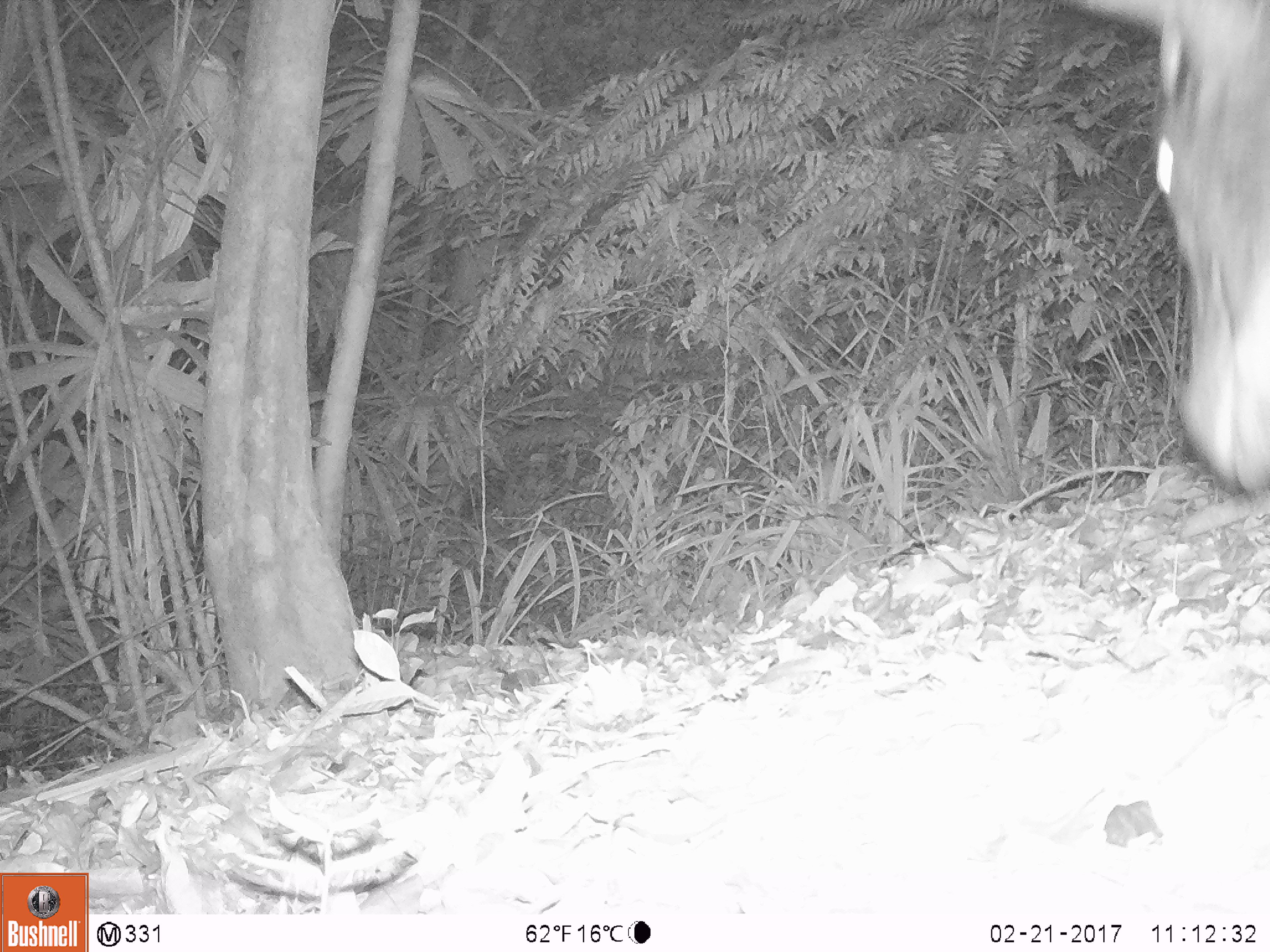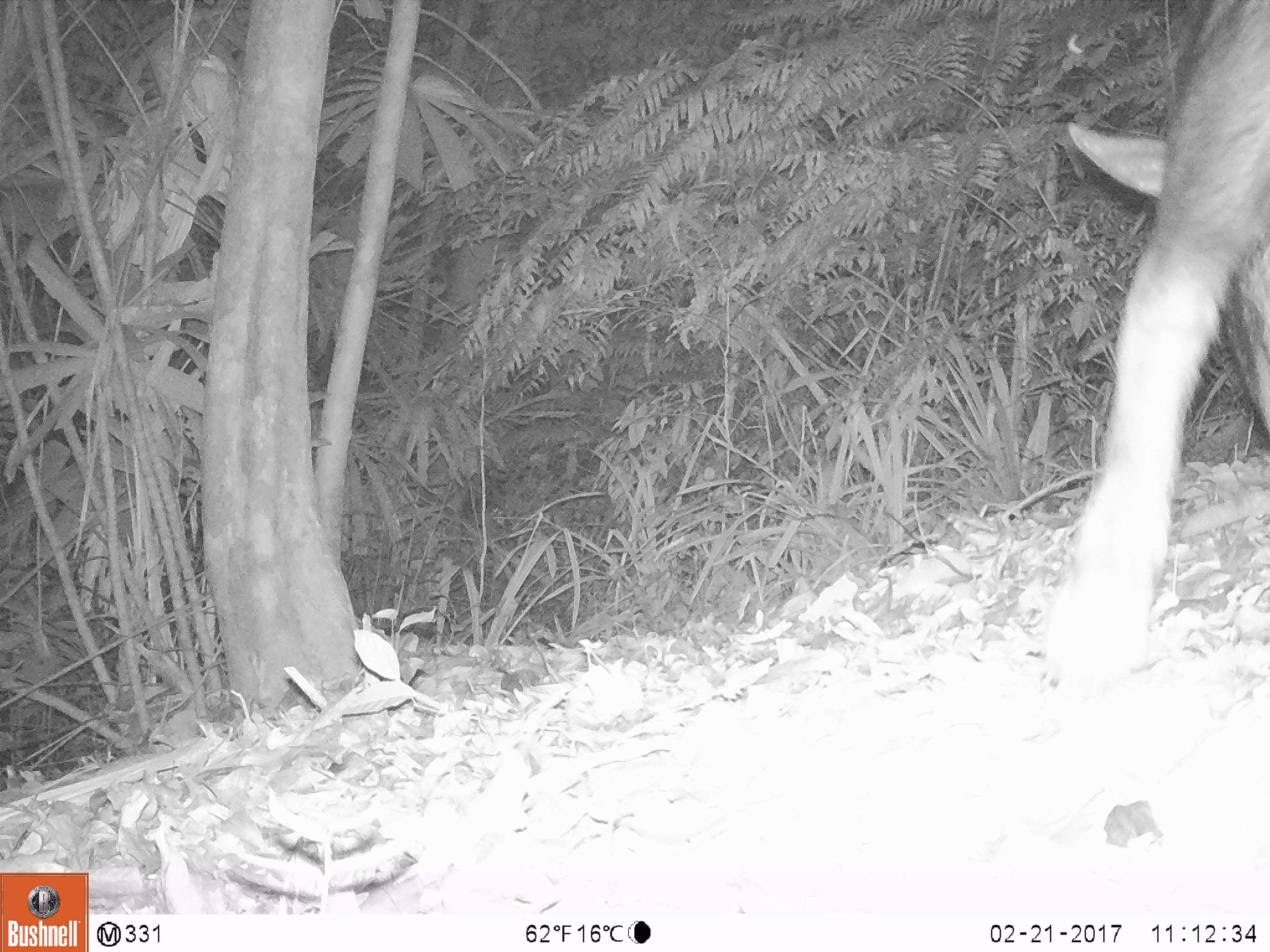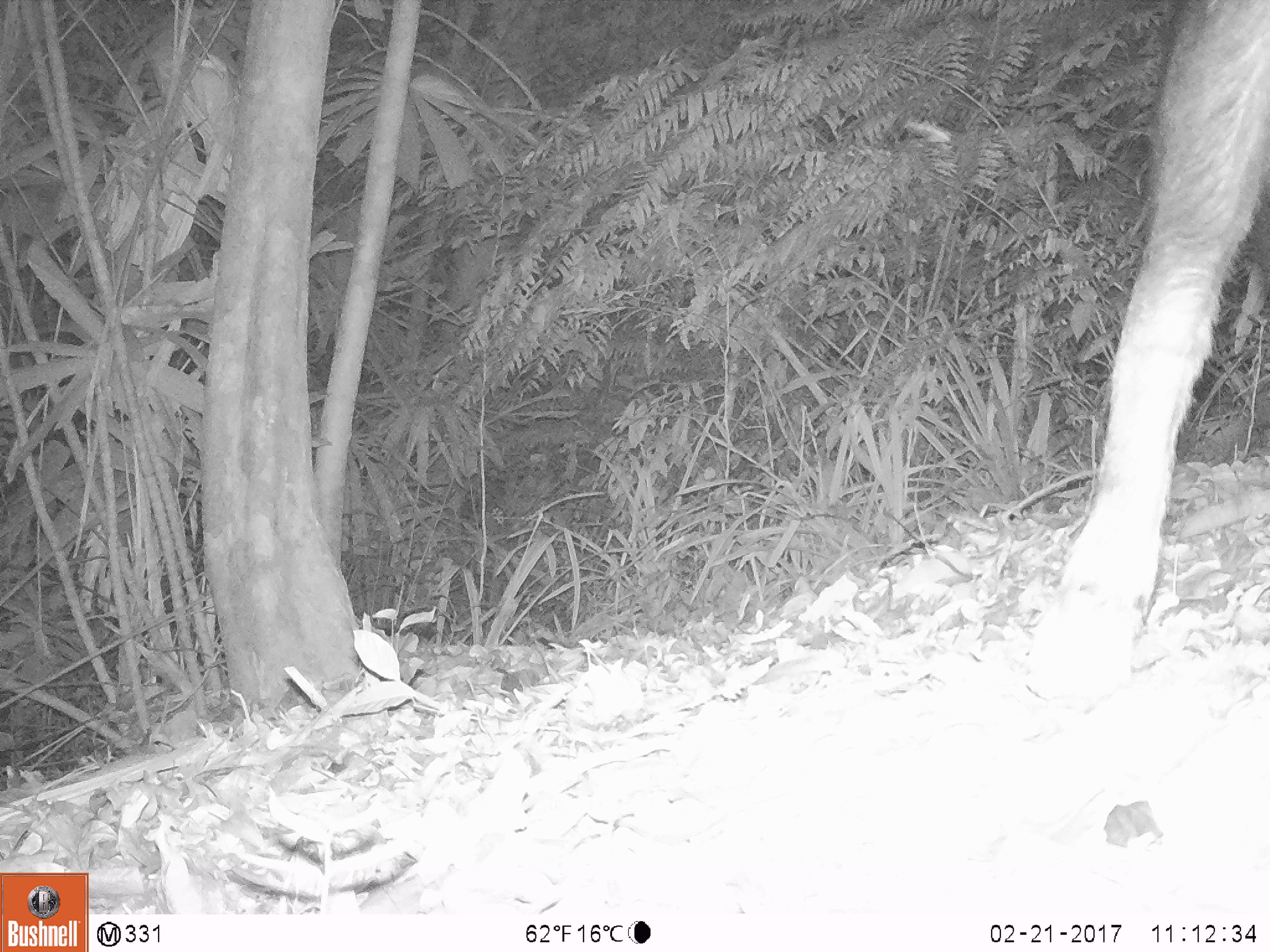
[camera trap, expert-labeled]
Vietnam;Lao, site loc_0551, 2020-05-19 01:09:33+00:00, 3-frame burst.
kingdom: Animalia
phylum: Chordata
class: Mammalia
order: Artiodactyla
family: Bovidae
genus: Capricornis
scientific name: Capricornis sumatraensis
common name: chinese serow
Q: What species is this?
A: Chinese serow (Capricornis sumatraensis).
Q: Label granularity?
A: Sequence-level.